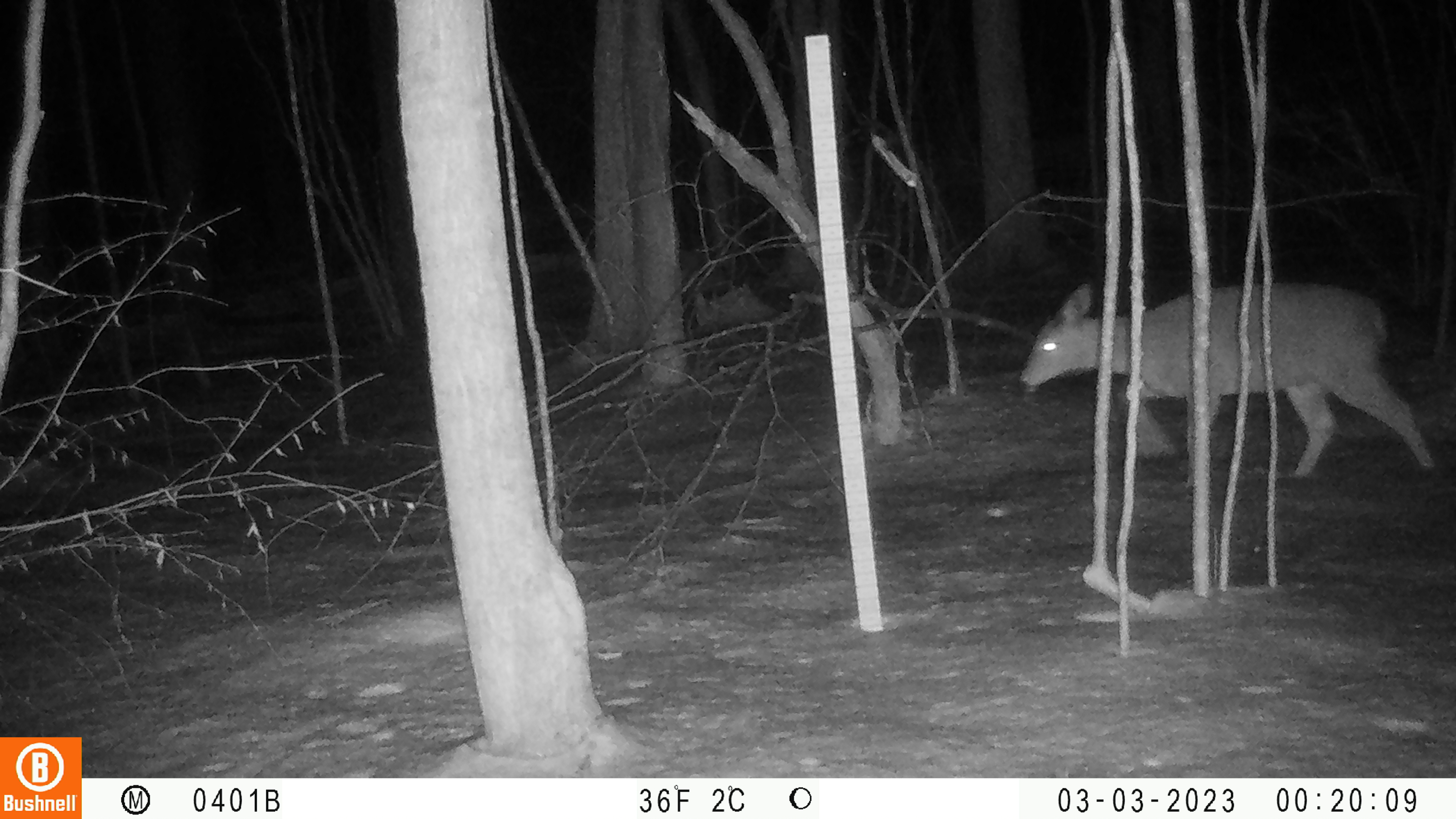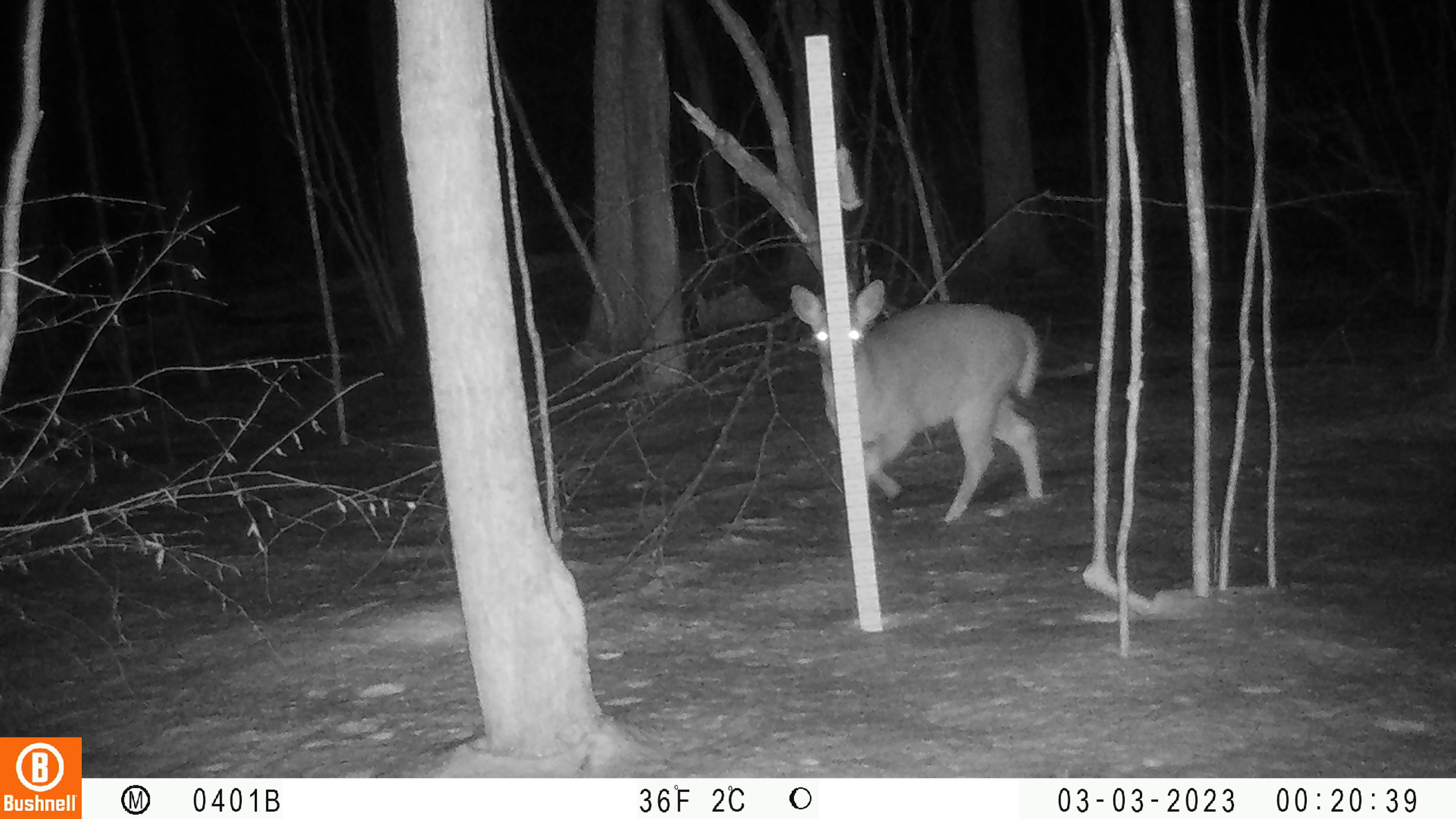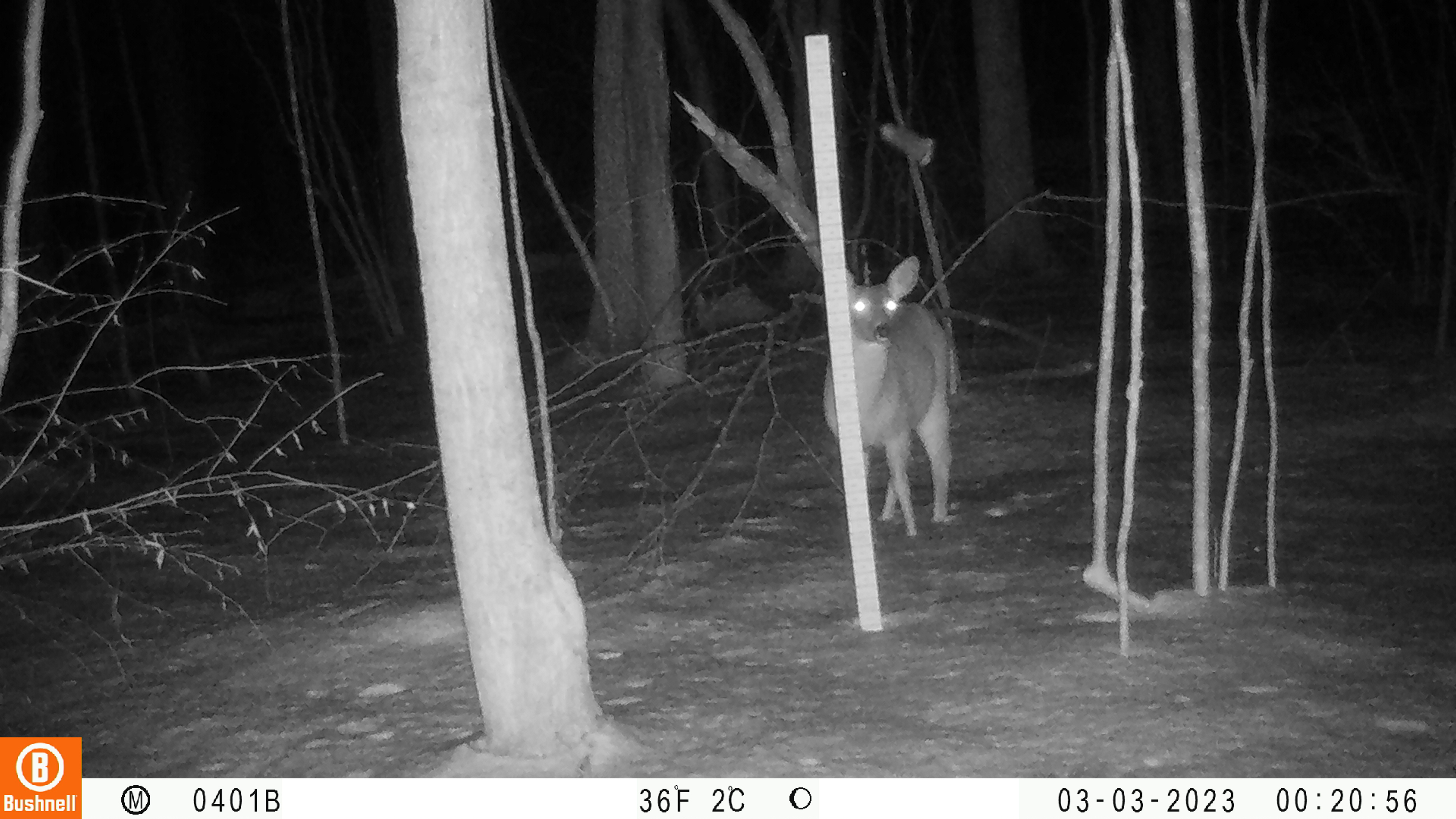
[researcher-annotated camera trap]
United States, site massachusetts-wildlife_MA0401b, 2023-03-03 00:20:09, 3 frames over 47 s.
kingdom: Animalia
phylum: Chordata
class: Mammalia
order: Artiodactyla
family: Cervidae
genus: Odocoileus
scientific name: Odocoileus virginianus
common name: white-tailed deer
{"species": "white-tailed deer (Odocoileus virginianus)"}